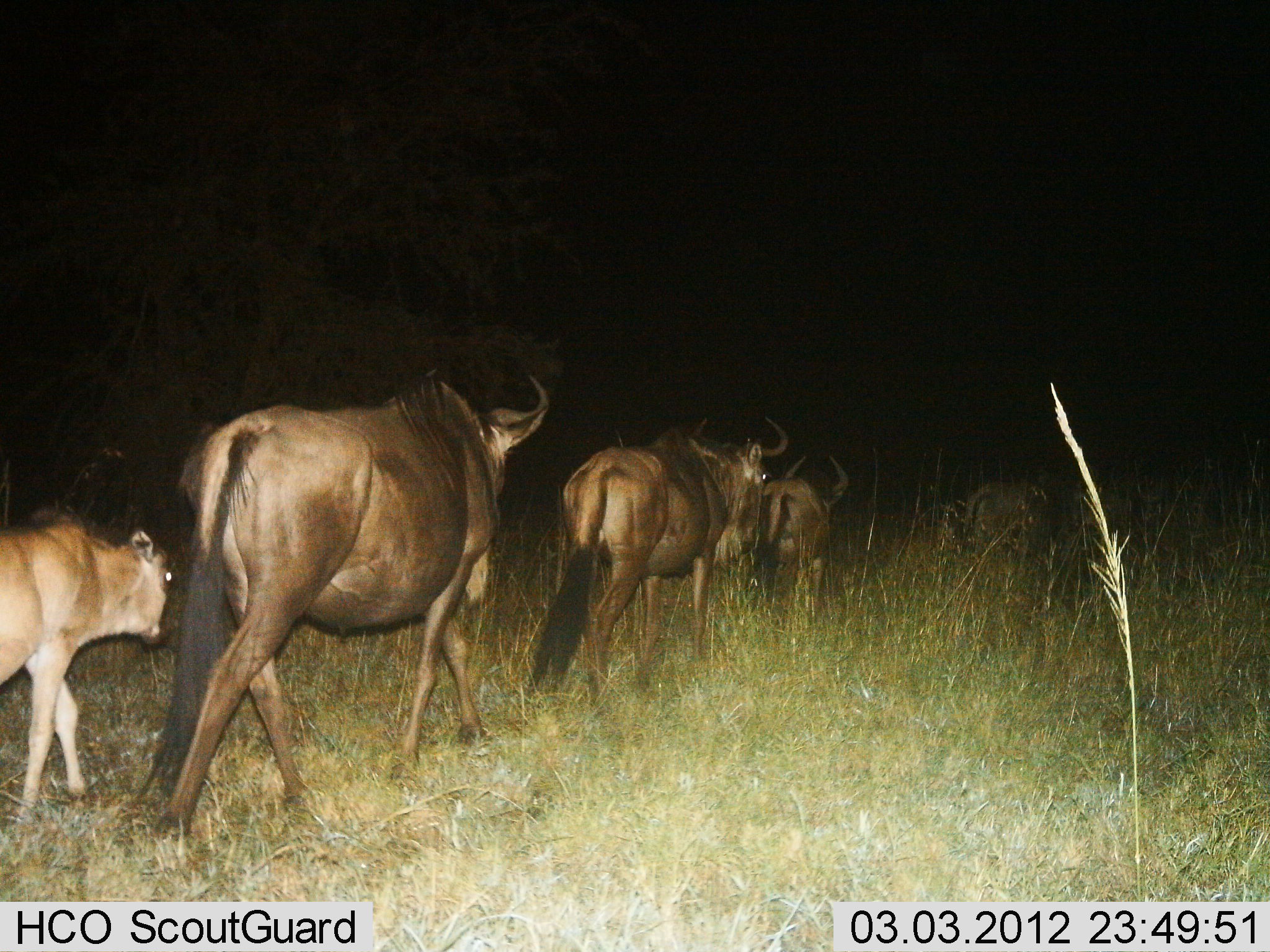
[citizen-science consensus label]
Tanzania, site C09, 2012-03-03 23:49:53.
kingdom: Animalia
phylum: Chordata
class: Mammalia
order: Artiodactyla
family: Bovidae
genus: Connochaetes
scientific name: Connochaetes taurinus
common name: blue wildebeest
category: wildebeest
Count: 4.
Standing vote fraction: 0%.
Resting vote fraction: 0%.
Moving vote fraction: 100%.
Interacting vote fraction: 0%.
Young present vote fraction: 87%.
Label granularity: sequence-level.